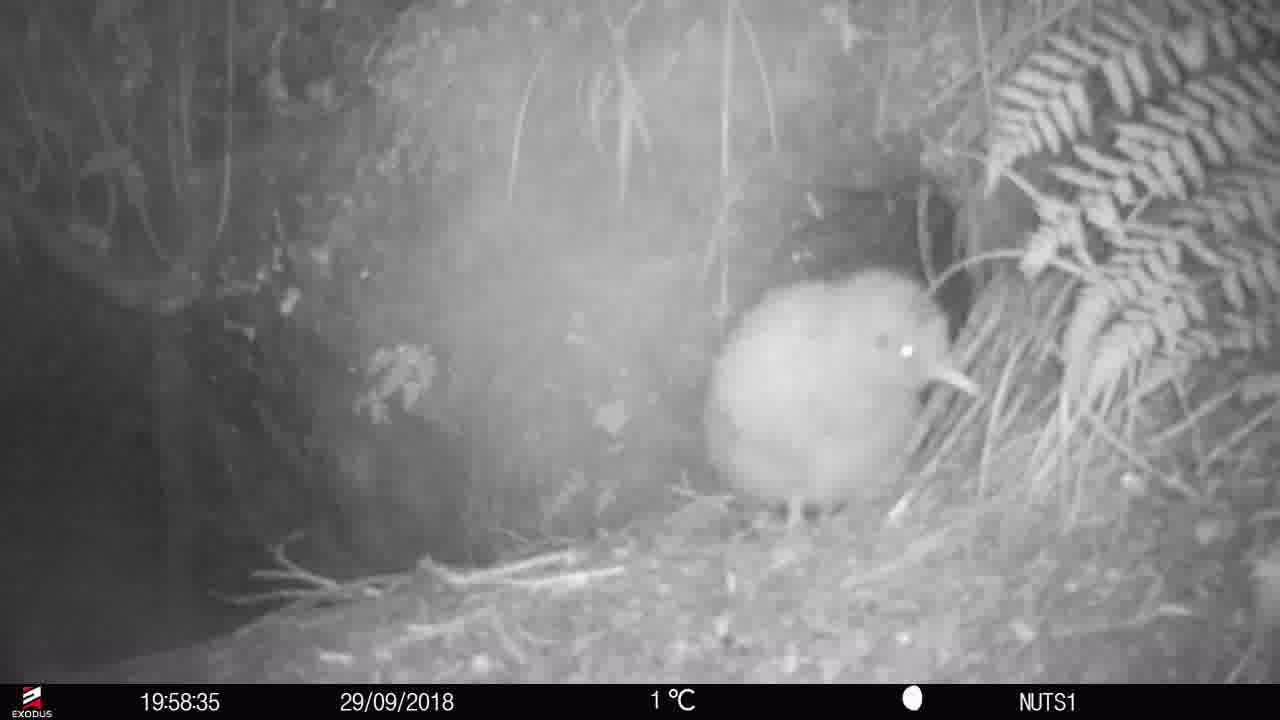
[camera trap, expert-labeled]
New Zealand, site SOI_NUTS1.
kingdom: Animalia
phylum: Chordata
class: Aves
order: Apterygiformes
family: Apterygidae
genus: Apteryx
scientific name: Apteryx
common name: kiwi